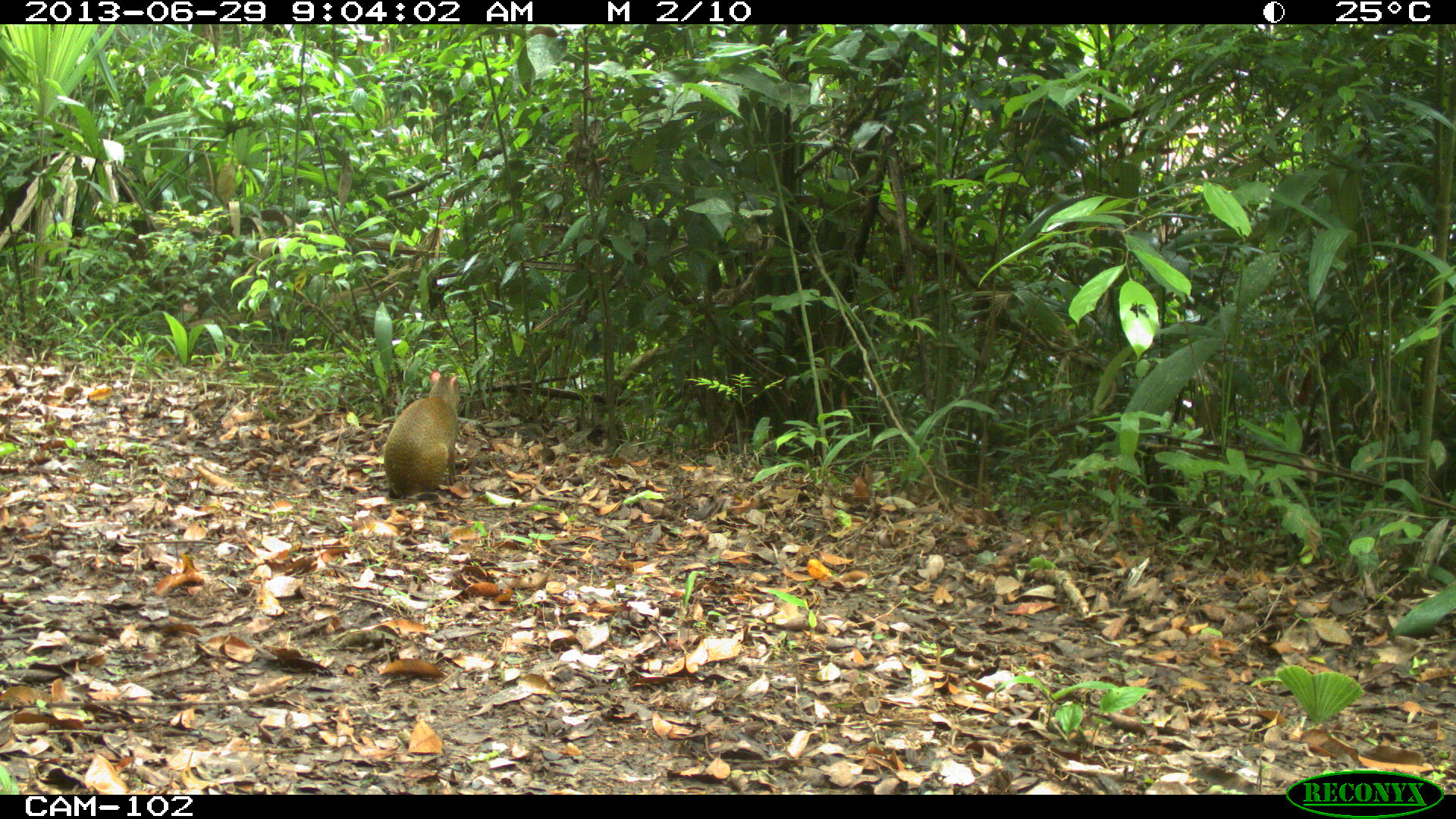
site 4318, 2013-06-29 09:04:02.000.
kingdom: Animalia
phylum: Chordata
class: Mammalia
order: Rodentia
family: Dasyproctidae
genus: Dasyprocta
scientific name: Dasyprocta punctata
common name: central american agouti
Dasyprocta punctata (central american agouti), count 1.